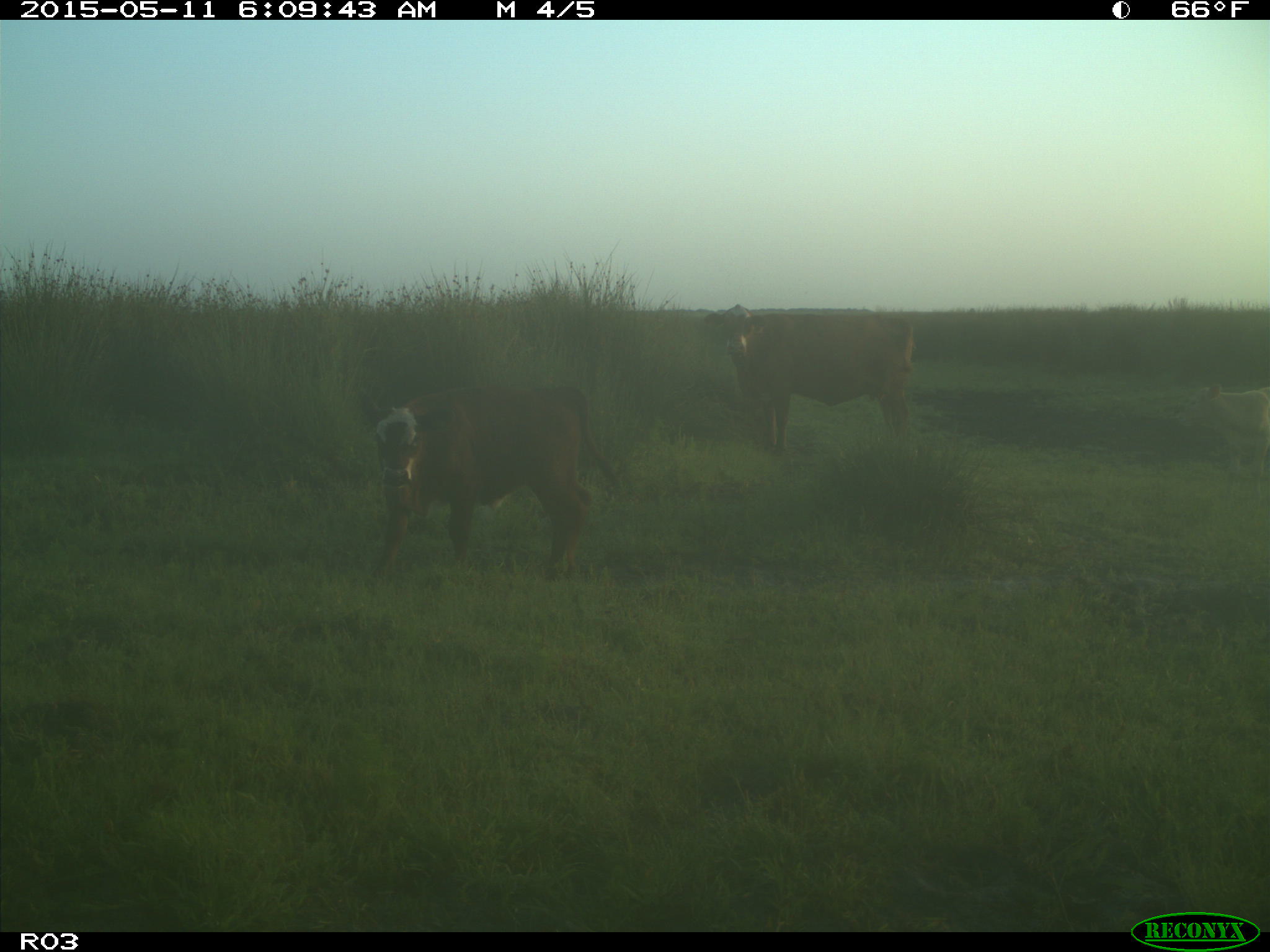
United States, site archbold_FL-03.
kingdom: Animalia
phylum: Chordata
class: Mammalia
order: Artiodactyla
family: Bovidae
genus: Bos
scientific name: Bos taurus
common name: domestic cow